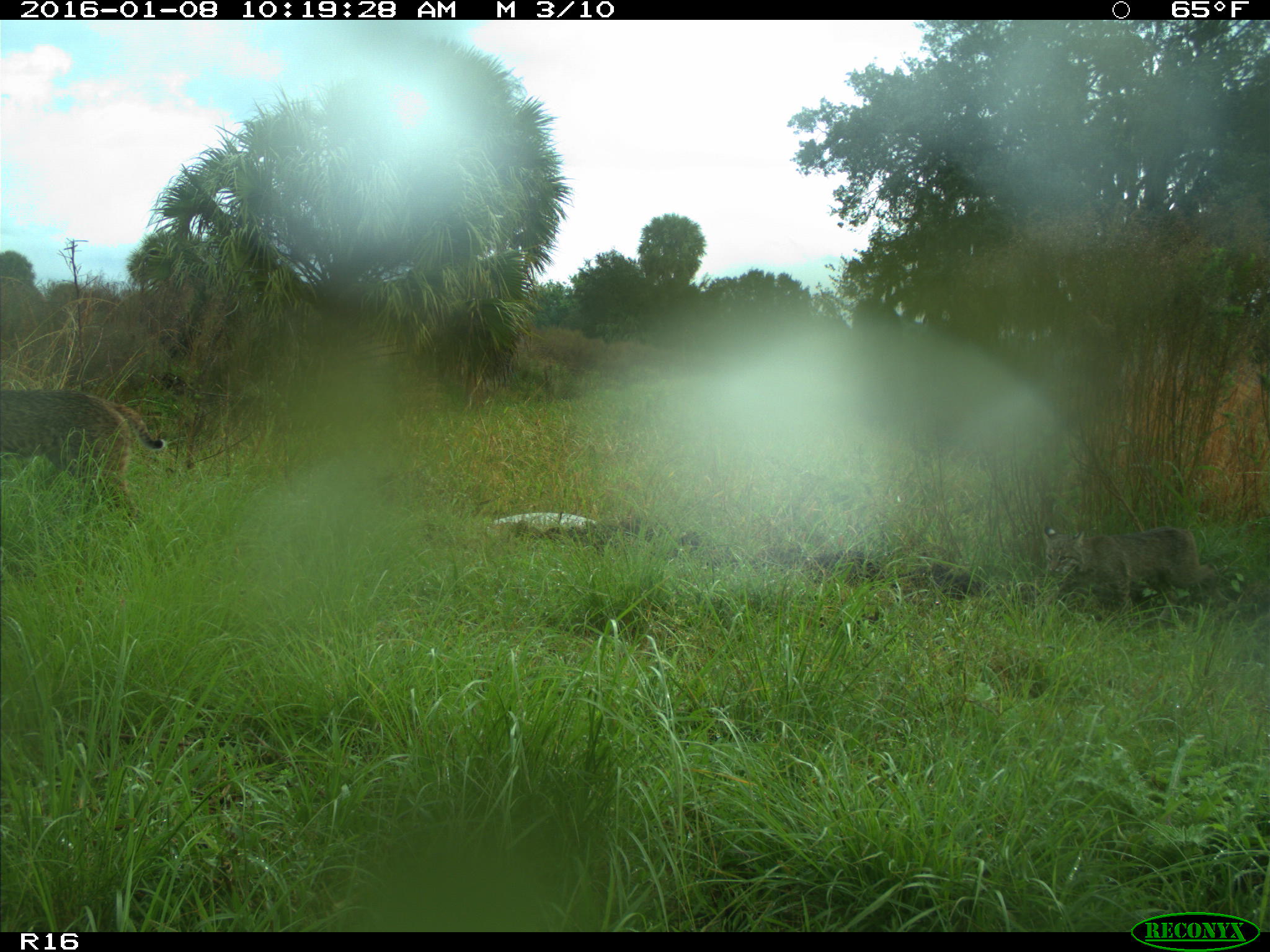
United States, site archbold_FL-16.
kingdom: Animalia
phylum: Chordata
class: Mammalia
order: Carnivora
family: Felidae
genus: Lynx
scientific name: Lynx rufus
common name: bobcat